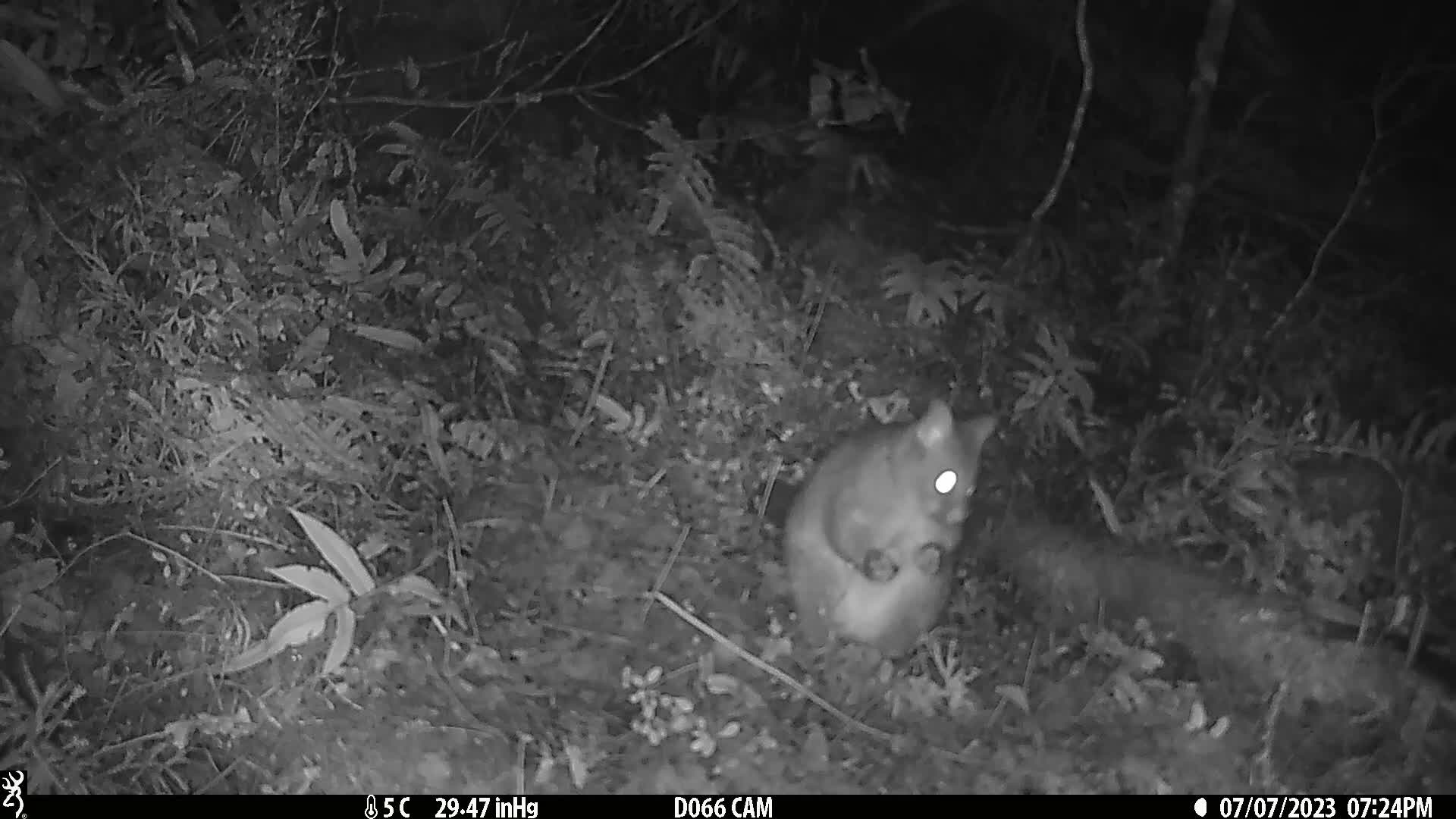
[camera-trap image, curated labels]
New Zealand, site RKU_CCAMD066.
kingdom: Animalia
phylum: Chordata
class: Mammalia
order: Diprotodontia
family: Phalangeridae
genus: Trichosurus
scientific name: Trichosurus vulpecula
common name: common brushtail possum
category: possum